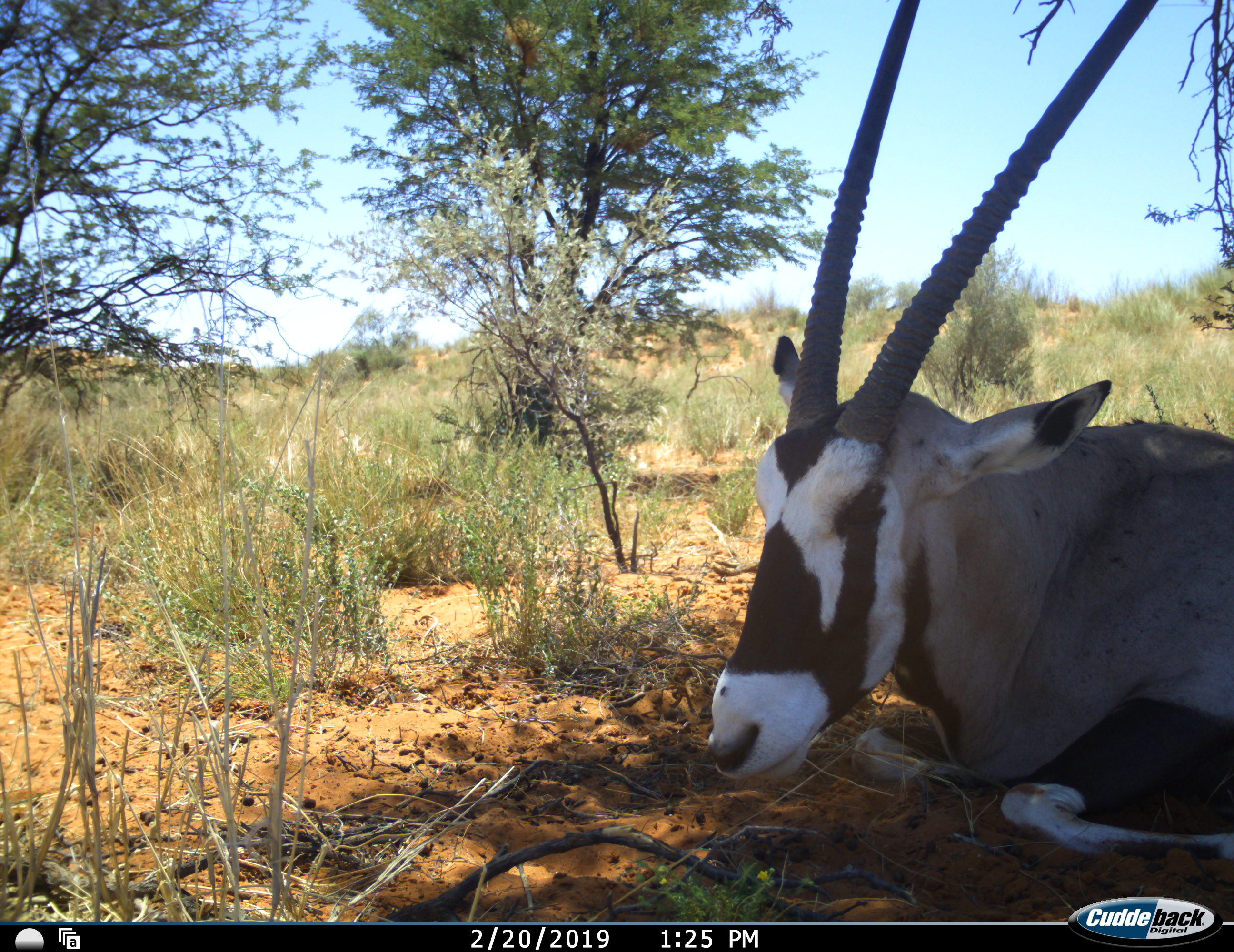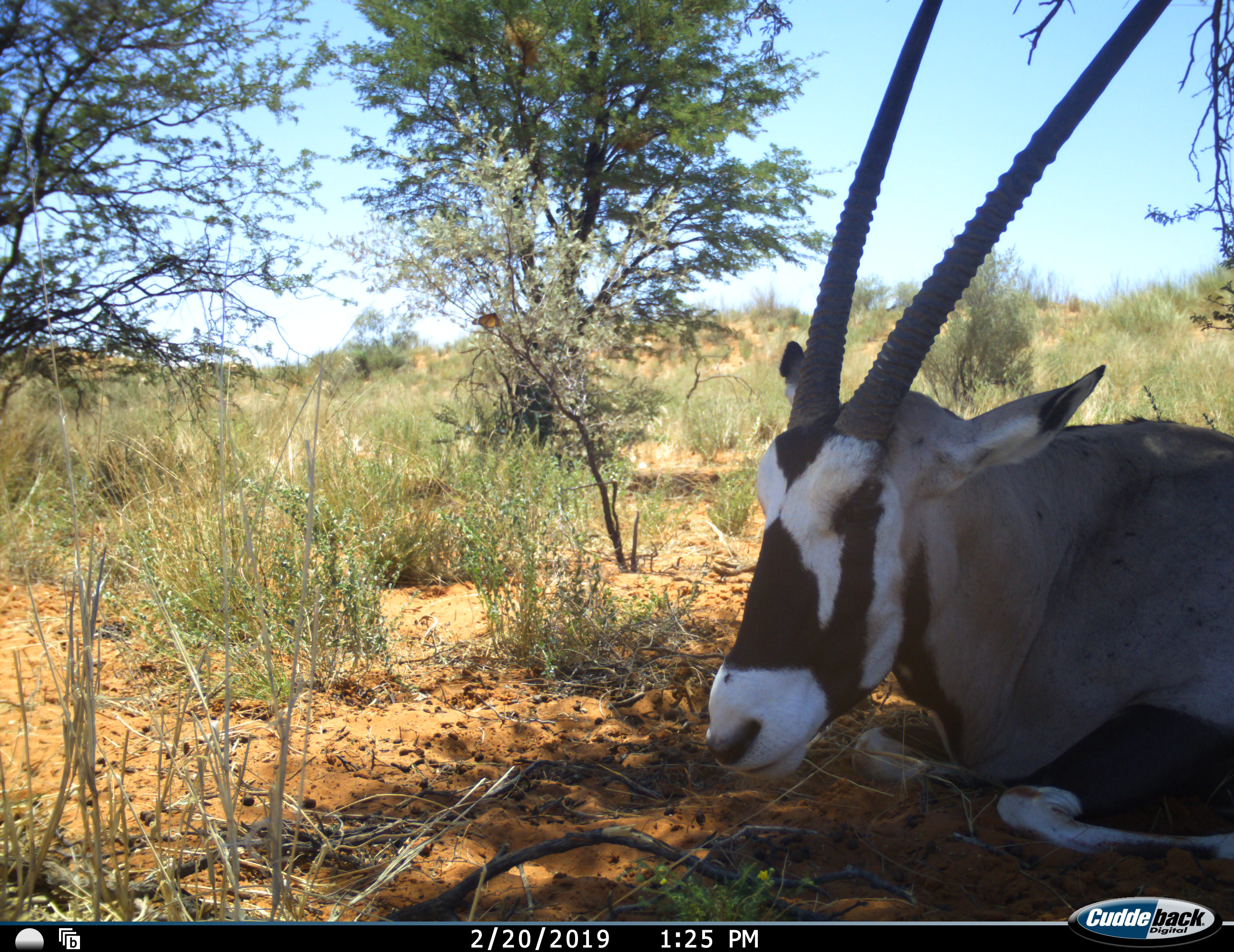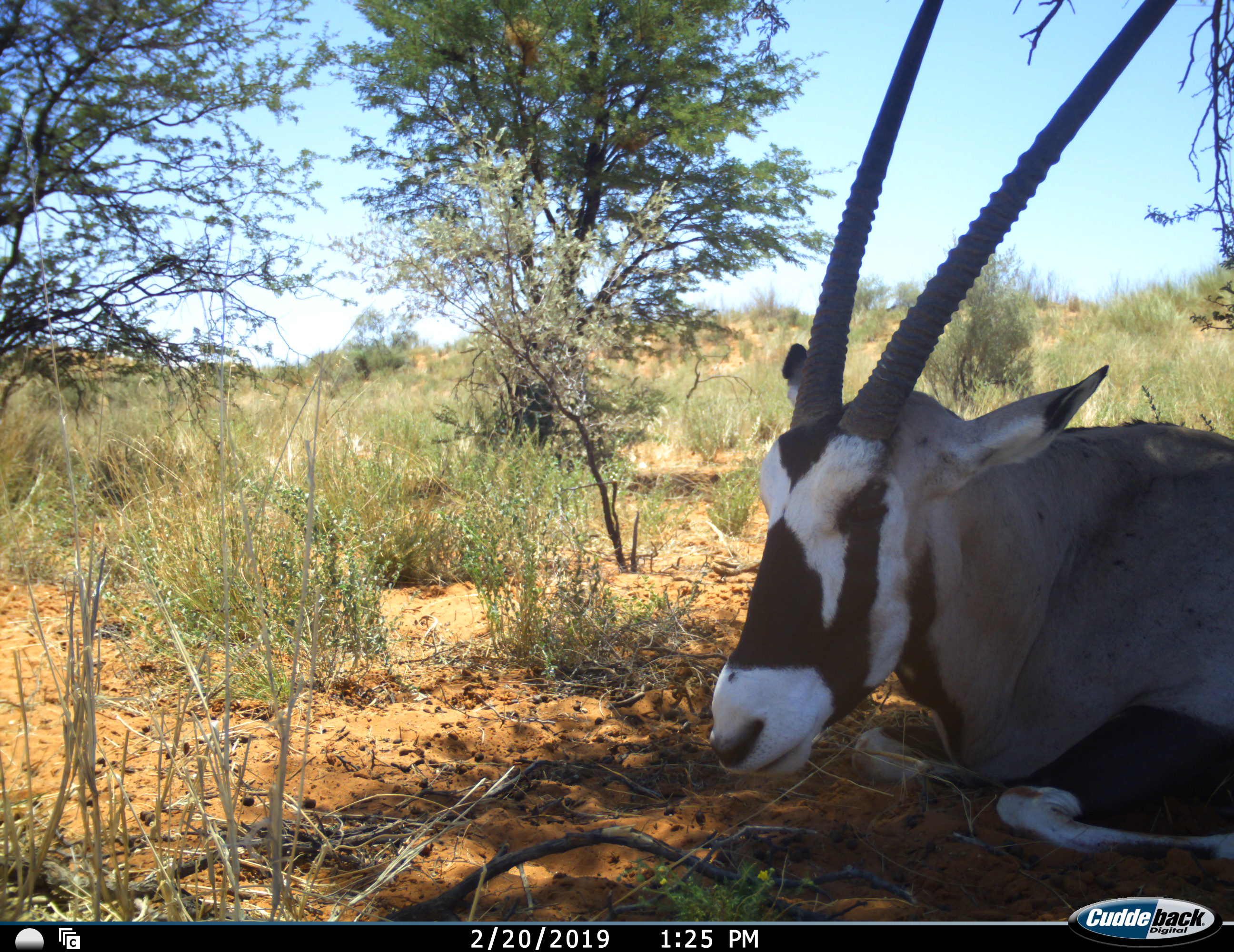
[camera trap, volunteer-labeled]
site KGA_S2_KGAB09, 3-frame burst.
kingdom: Animalia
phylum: Chordata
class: Mammalia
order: Artiodactyla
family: Bovidae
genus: Oryx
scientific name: Oryx gazella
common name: gemsbok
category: oryx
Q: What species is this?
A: Oryx (gemsbok) (Oryx gazella).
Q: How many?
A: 1.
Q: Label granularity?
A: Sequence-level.